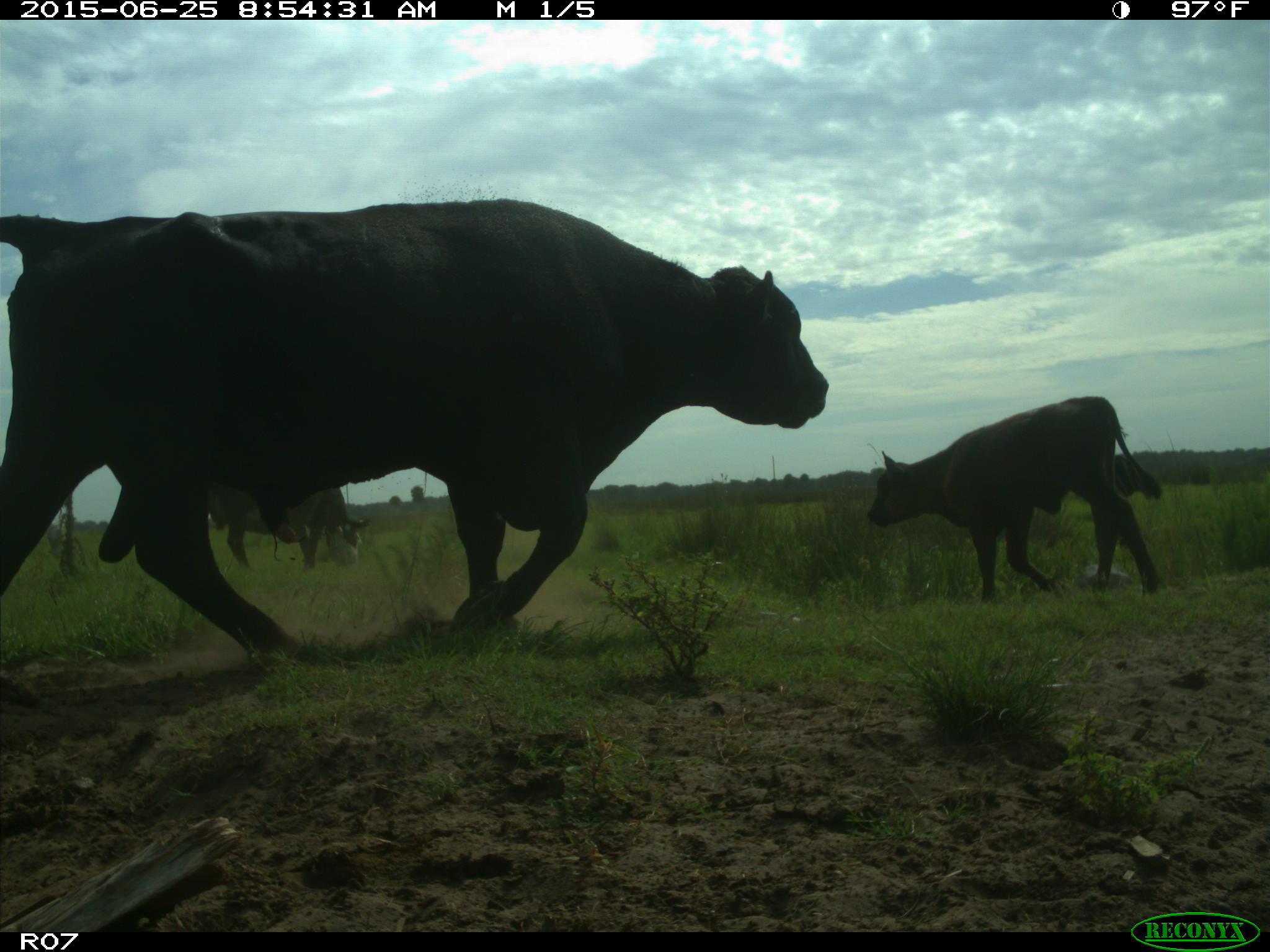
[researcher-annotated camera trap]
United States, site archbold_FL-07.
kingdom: Animalia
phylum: Chordata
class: Mammalia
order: Artiodactyla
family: Bovidae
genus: Bos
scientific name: Bos taurus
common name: domestic cow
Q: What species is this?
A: Bos taurus (domestic cow).